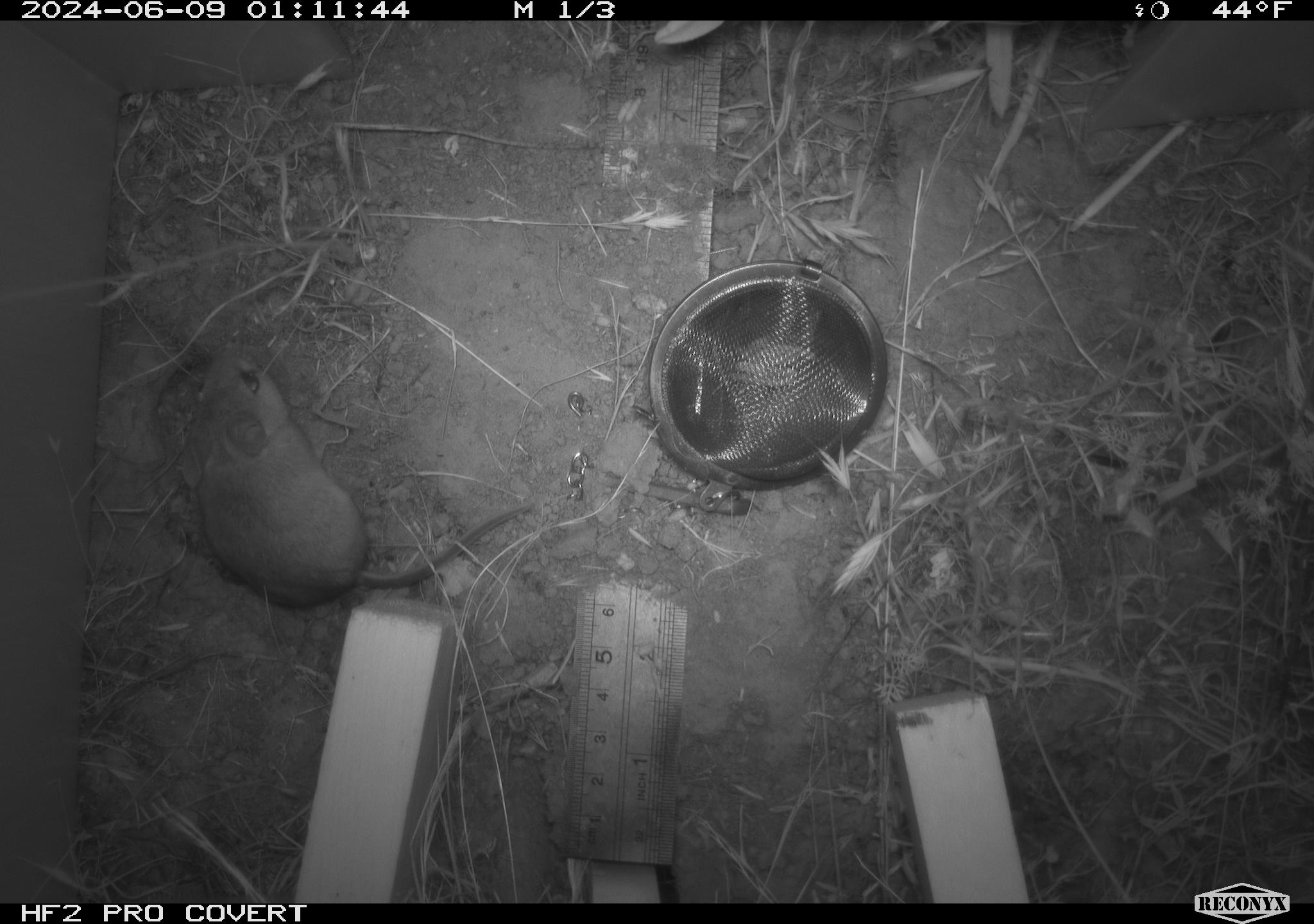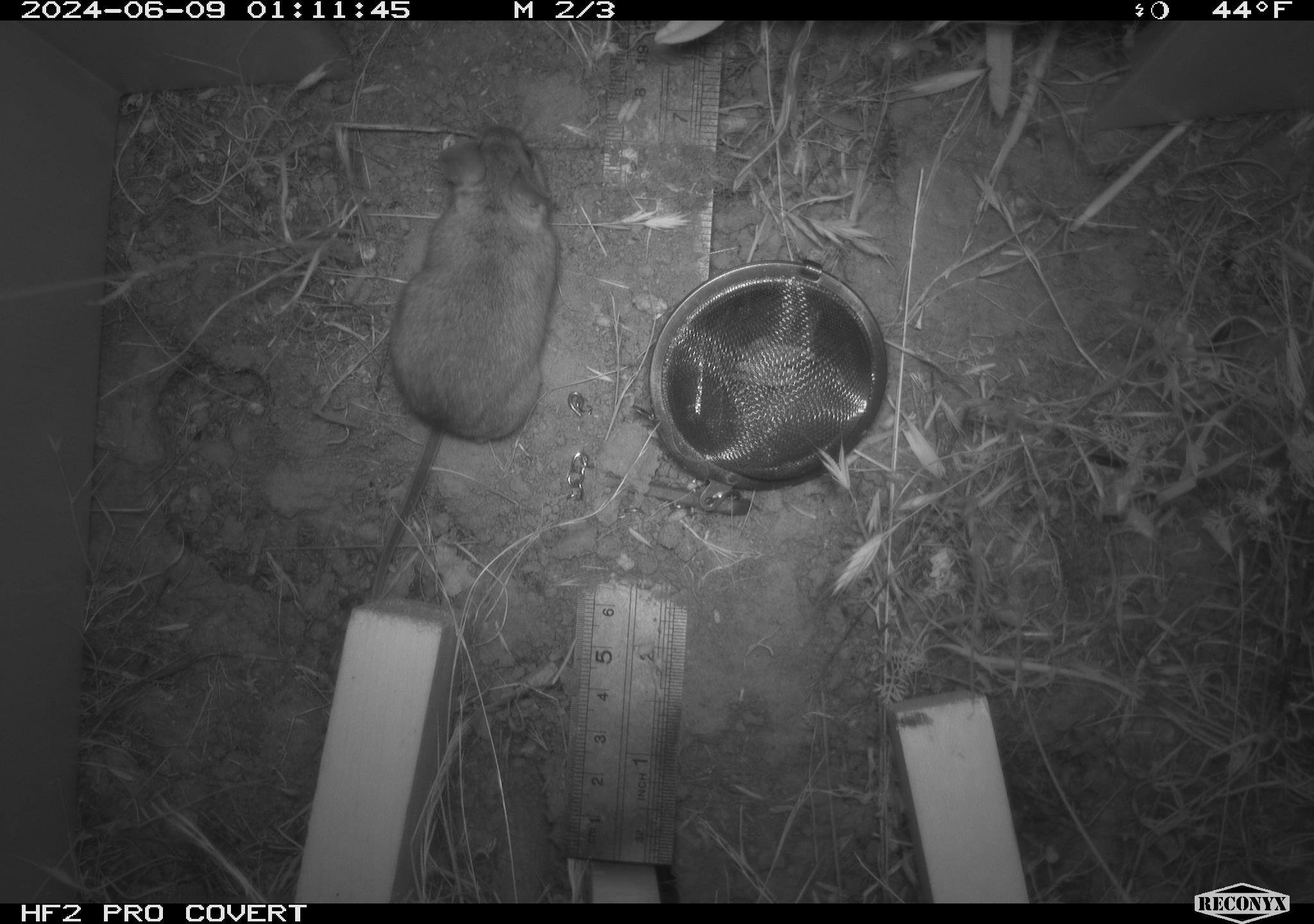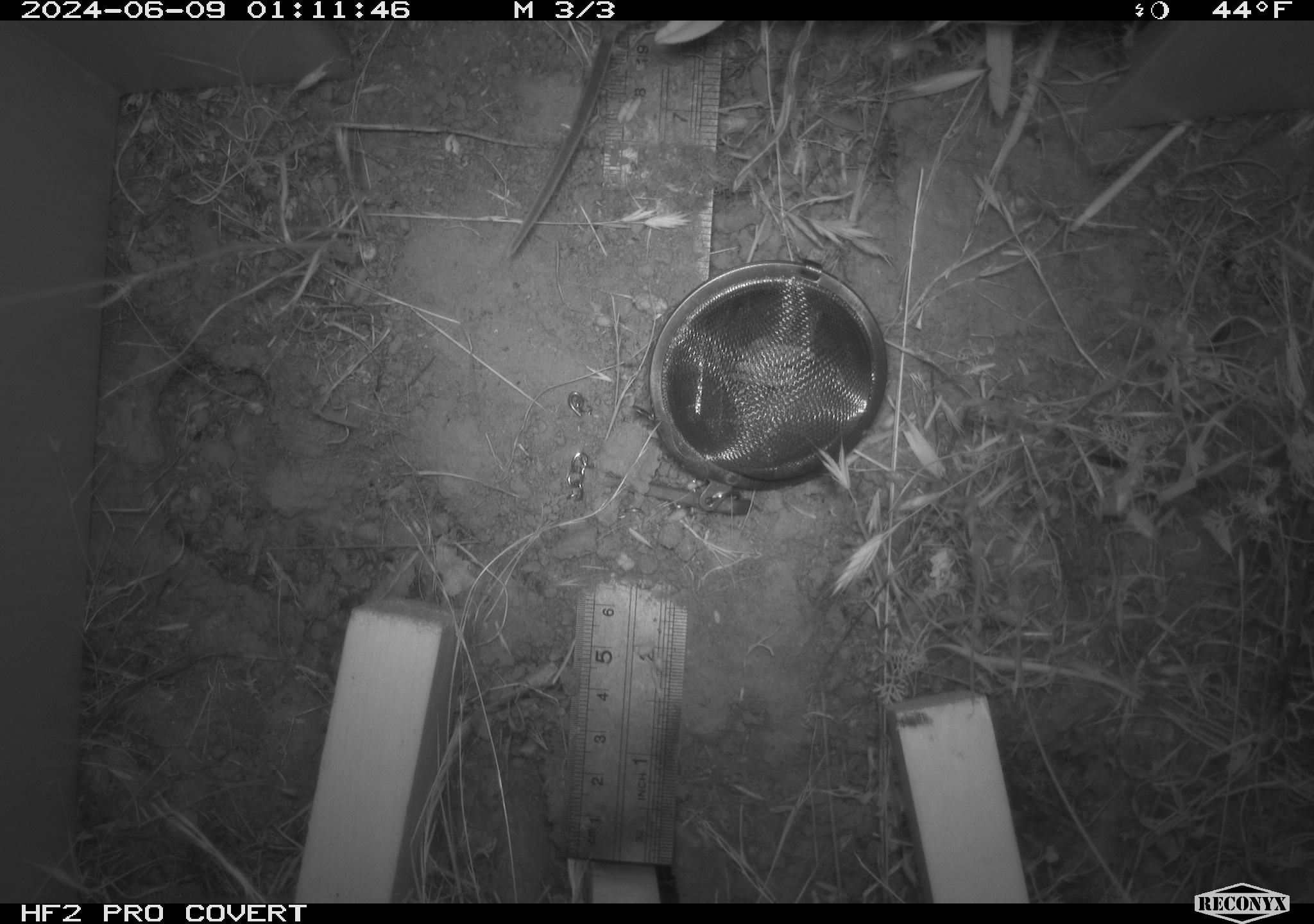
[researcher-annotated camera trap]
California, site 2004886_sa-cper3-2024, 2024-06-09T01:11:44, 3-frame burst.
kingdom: Animalia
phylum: Chordata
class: Mammalia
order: Rodentia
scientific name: Rodentia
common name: rodent